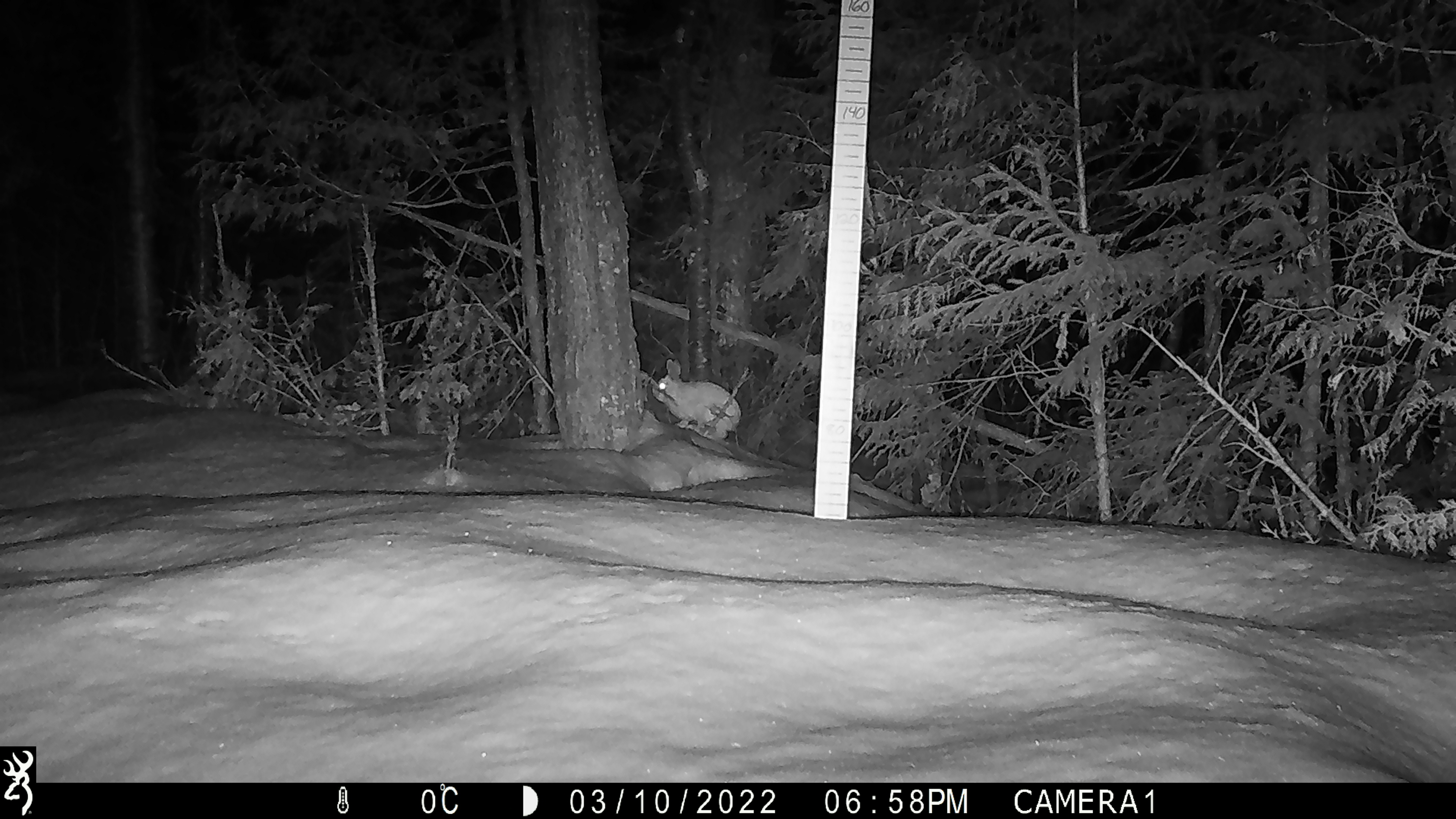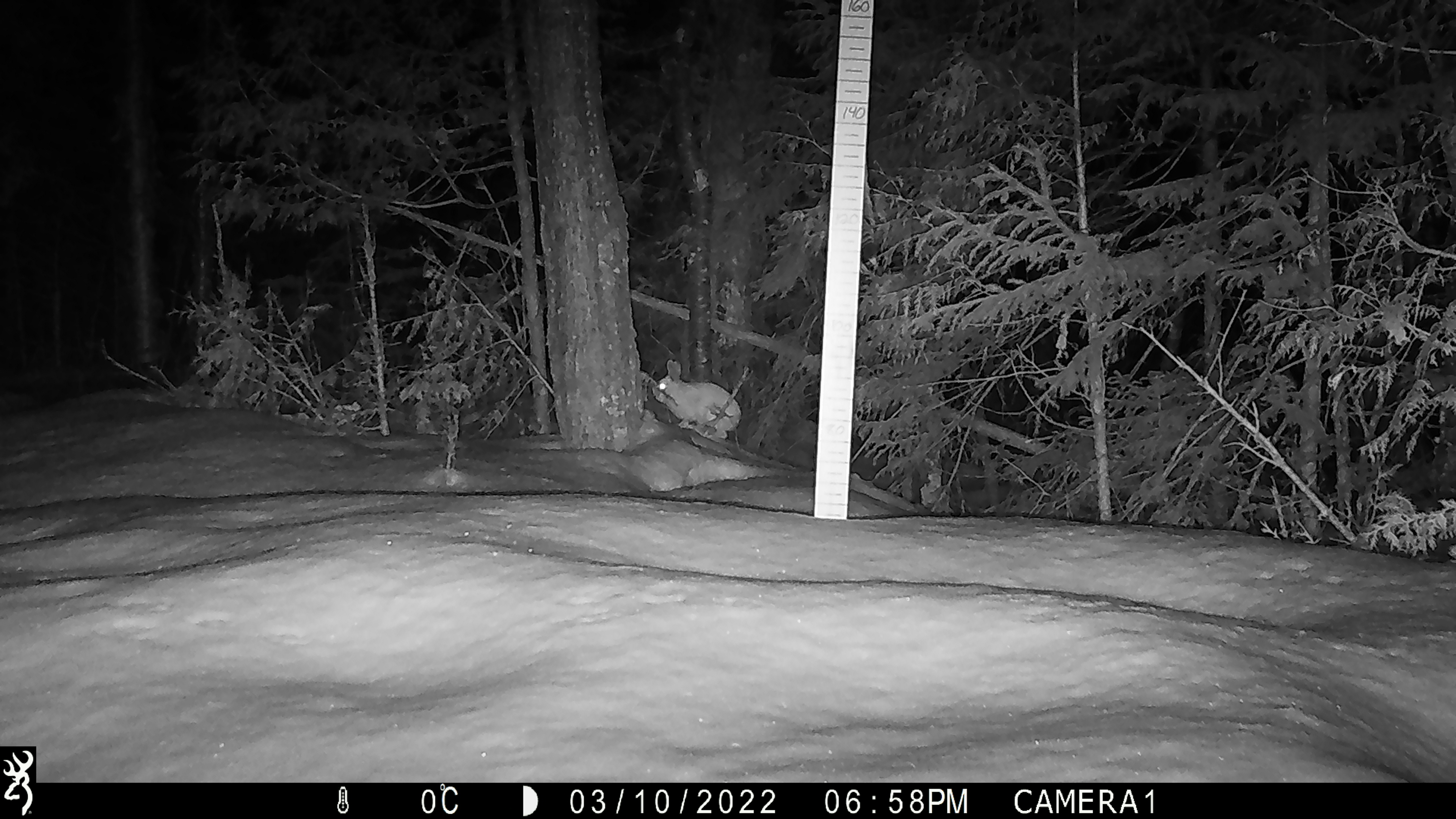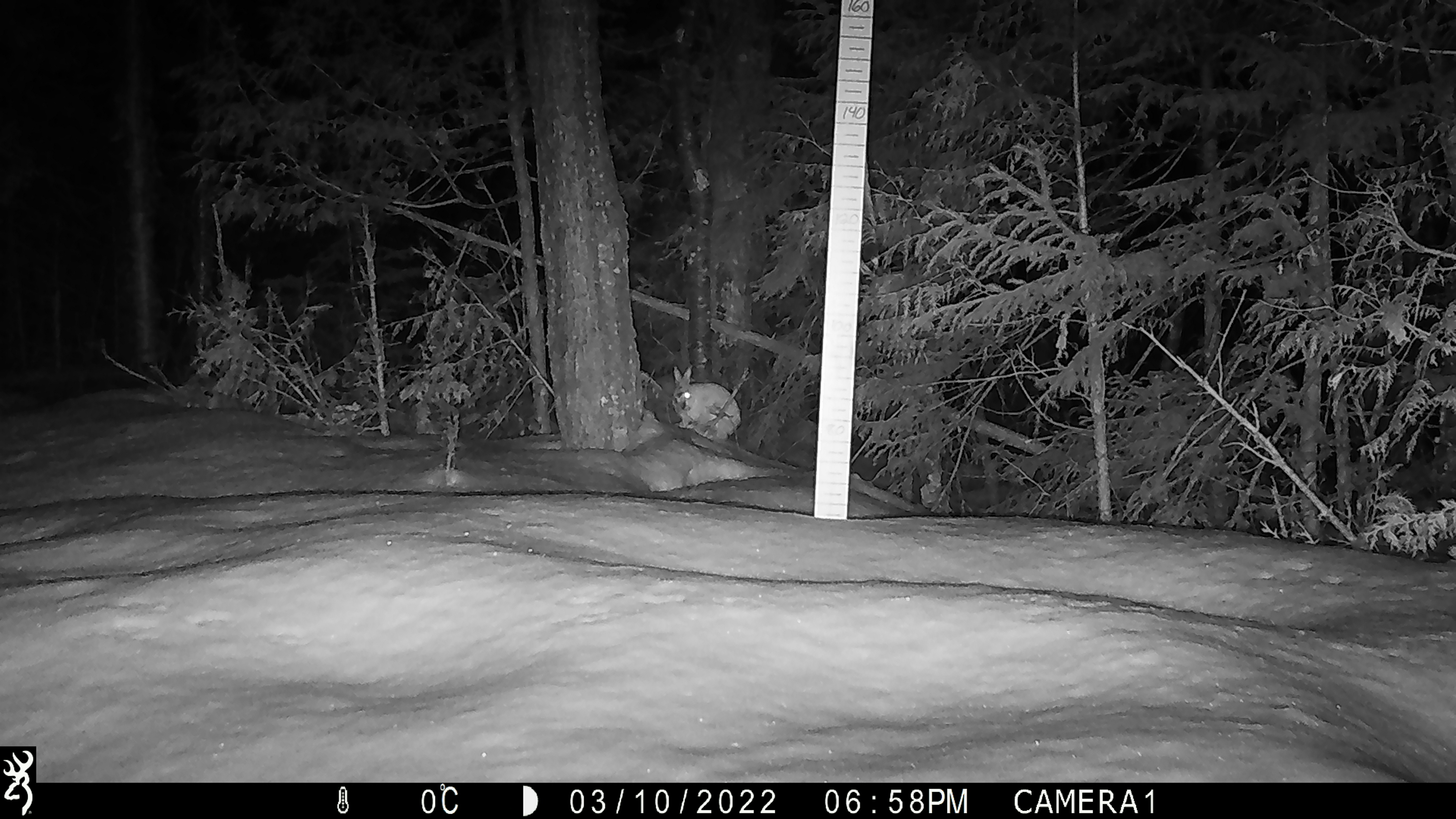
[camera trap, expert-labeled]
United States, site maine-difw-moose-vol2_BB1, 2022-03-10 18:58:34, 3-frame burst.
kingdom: Animalia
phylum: Chordata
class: Mammalia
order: Lagomorpha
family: Leporidae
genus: Lepus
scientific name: Lepus americanus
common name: snowshoe hare